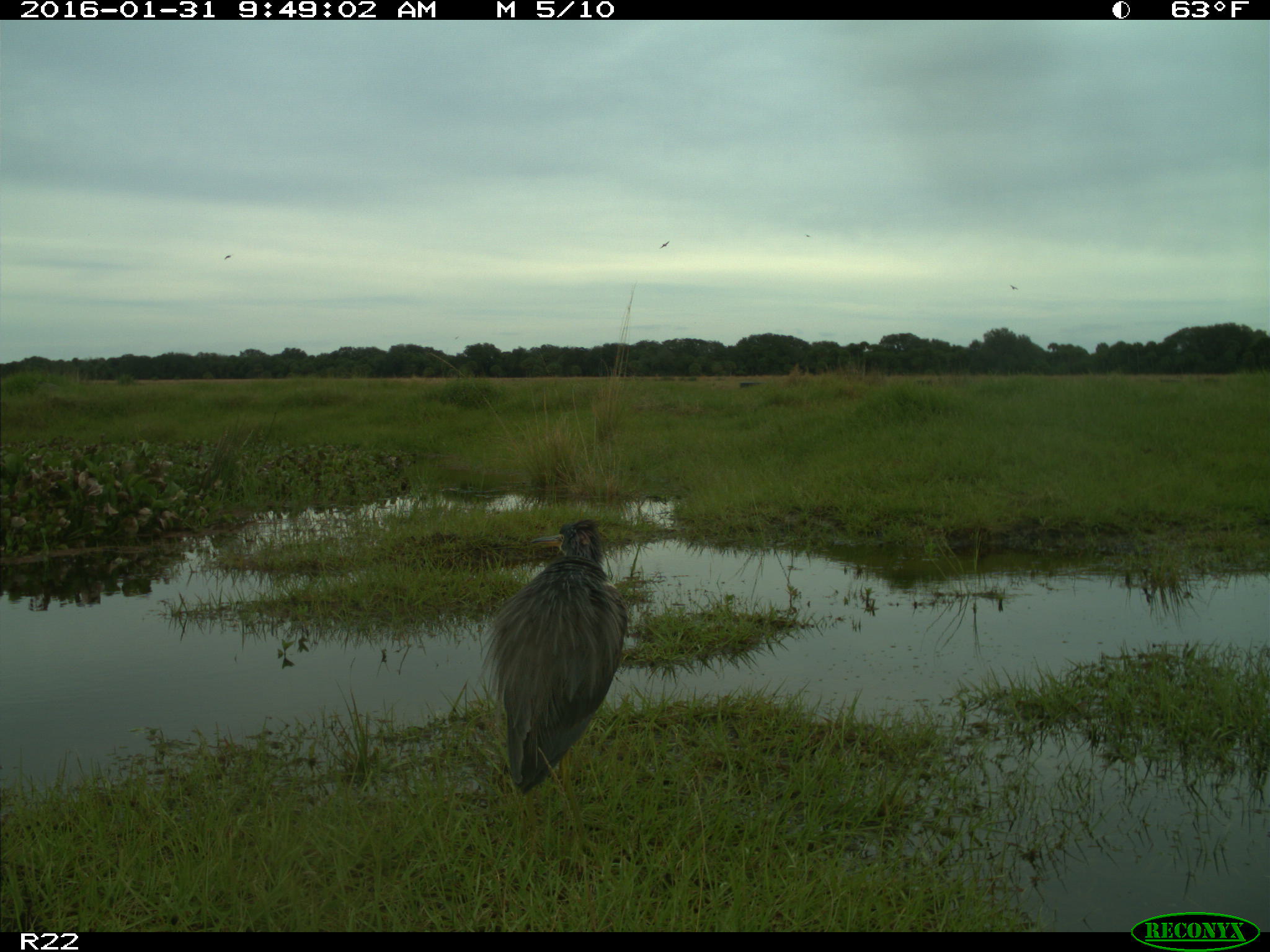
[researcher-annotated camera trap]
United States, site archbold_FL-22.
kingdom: Animalia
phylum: Chordata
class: Aves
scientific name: Aves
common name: birds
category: unidentified bird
Unidentified bird (birds) (Aves).